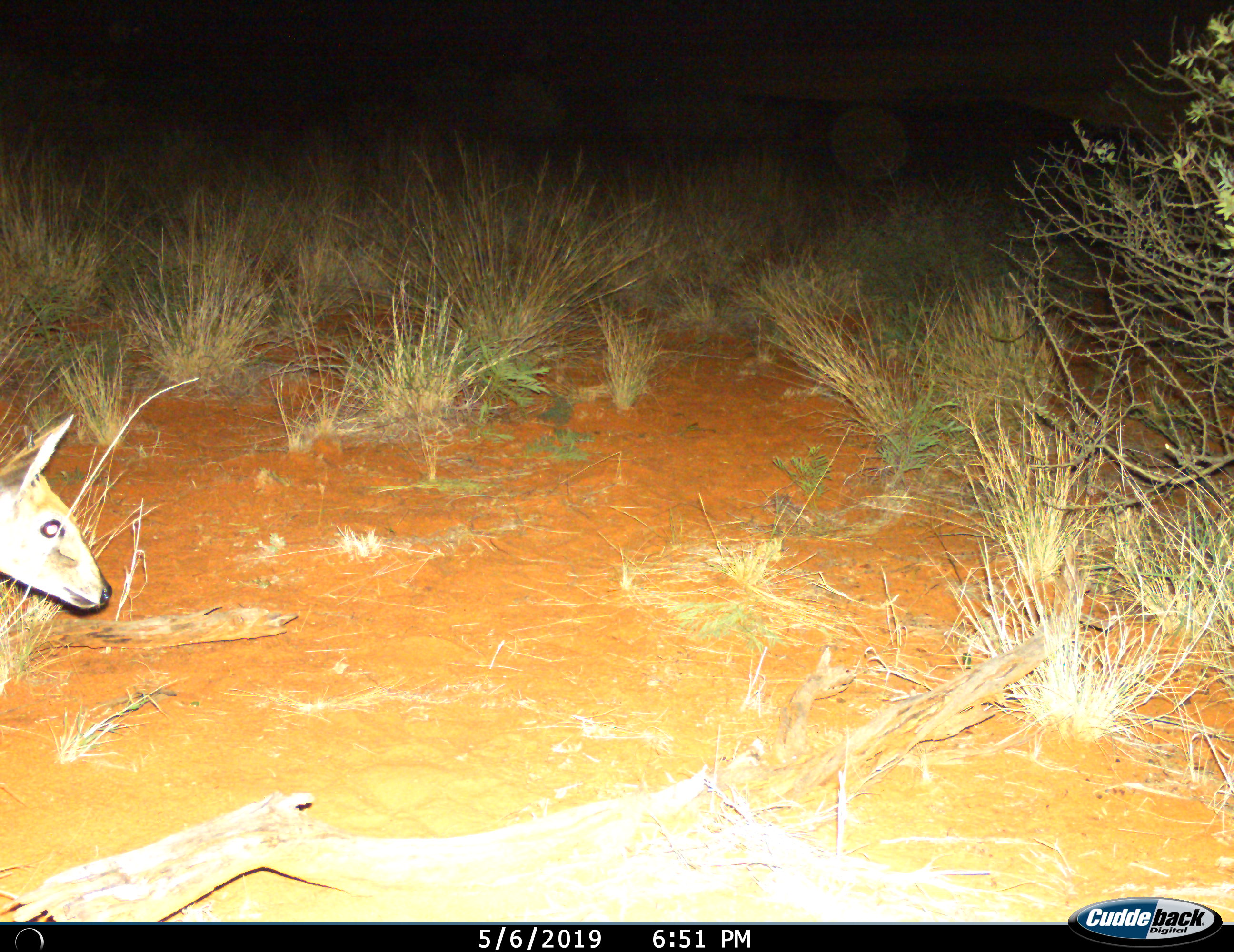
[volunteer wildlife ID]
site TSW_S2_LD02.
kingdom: Animalia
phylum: Chordata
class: Mammalia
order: Artiodactyla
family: Bovidae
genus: Sylvicapra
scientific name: Sylvicapra grimmia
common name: common duiker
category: duikercommongrey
Duikercommongrey (common duiker) (Sylvicapra grimmia), count 1. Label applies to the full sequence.